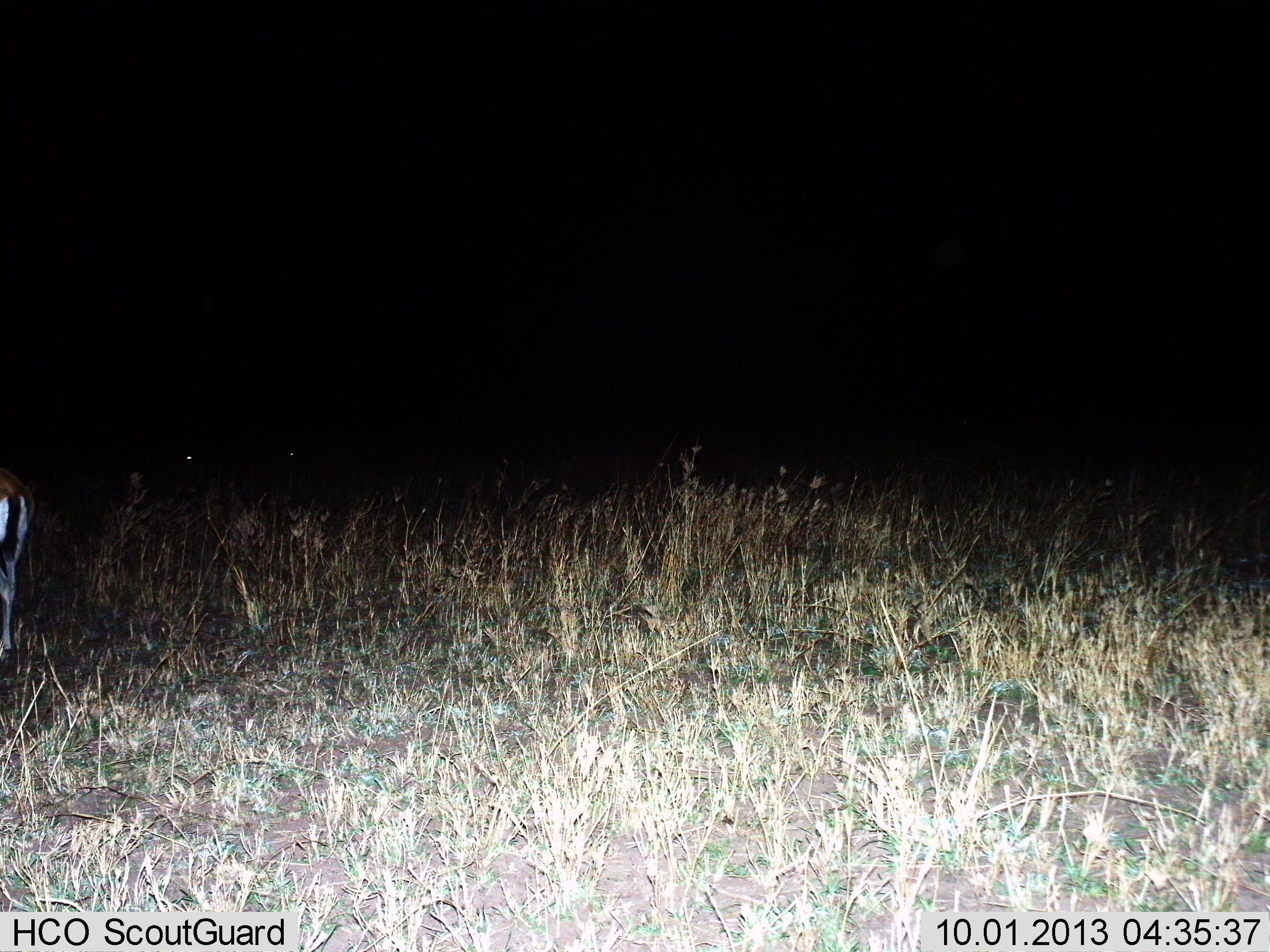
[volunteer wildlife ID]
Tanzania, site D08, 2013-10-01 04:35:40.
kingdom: Animalia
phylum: Chordata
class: Mammalia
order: Artiodactyla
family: Bovidae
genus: Eudorcas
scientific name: Eudorcas thomsonii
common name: thomson's gazelle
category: gazellethomsons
Gazellethomsons (thomson's gazelle) (Eudorcas thomsonii), count 1. Behavior (volunteer vote fractions): standing 93%, resting 0%, moving 4%, interacting 0%. Young present (vote fraction): 0%. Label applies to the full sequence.